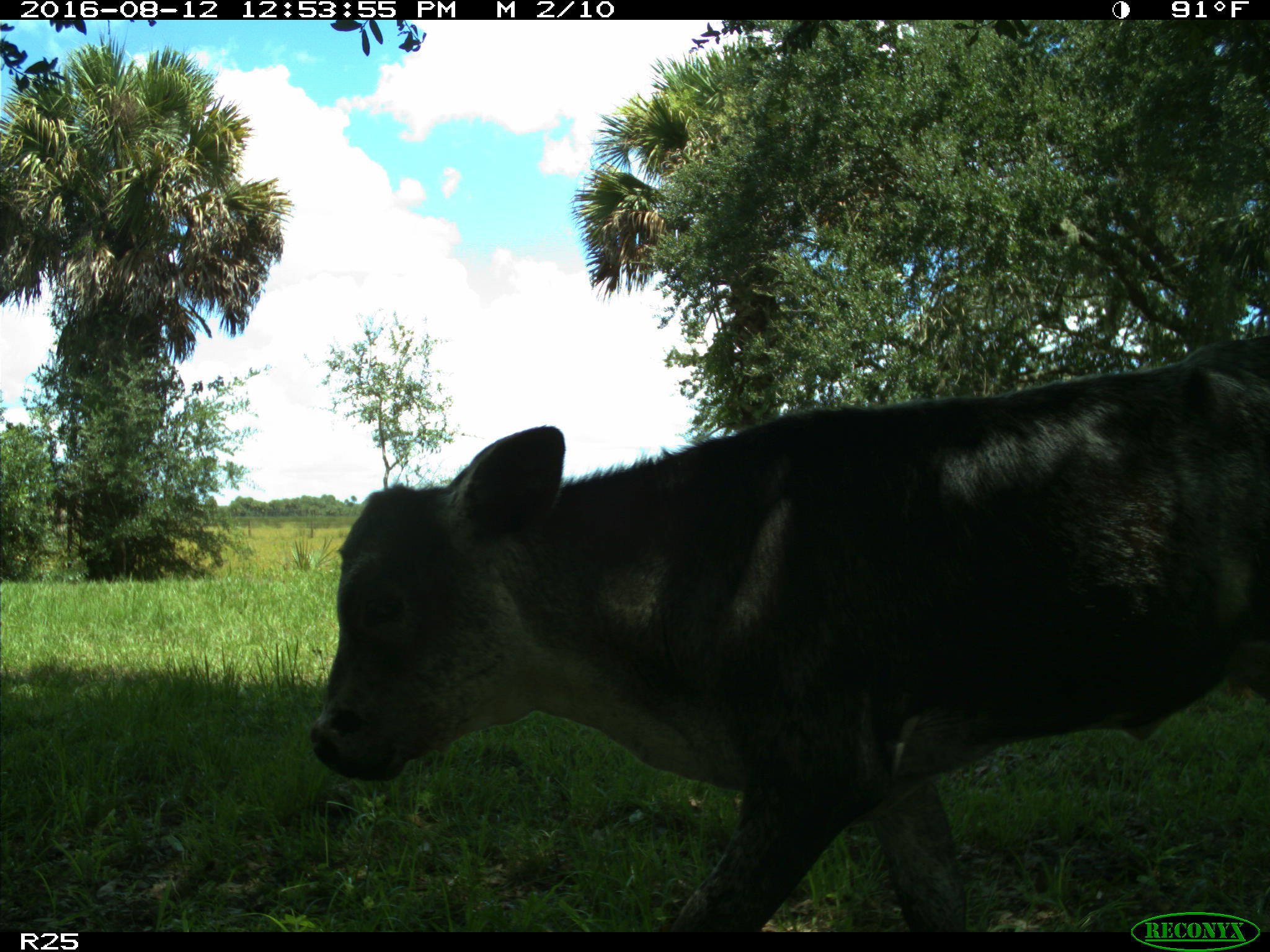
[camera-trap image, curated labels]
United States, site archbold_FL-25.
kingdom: Animalia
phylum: Chordata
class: Mammalia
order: Artiodactyla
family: Bovidae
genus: Bos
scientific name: Bos taurus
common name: domestic cow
Bos taurus (domestic cow).